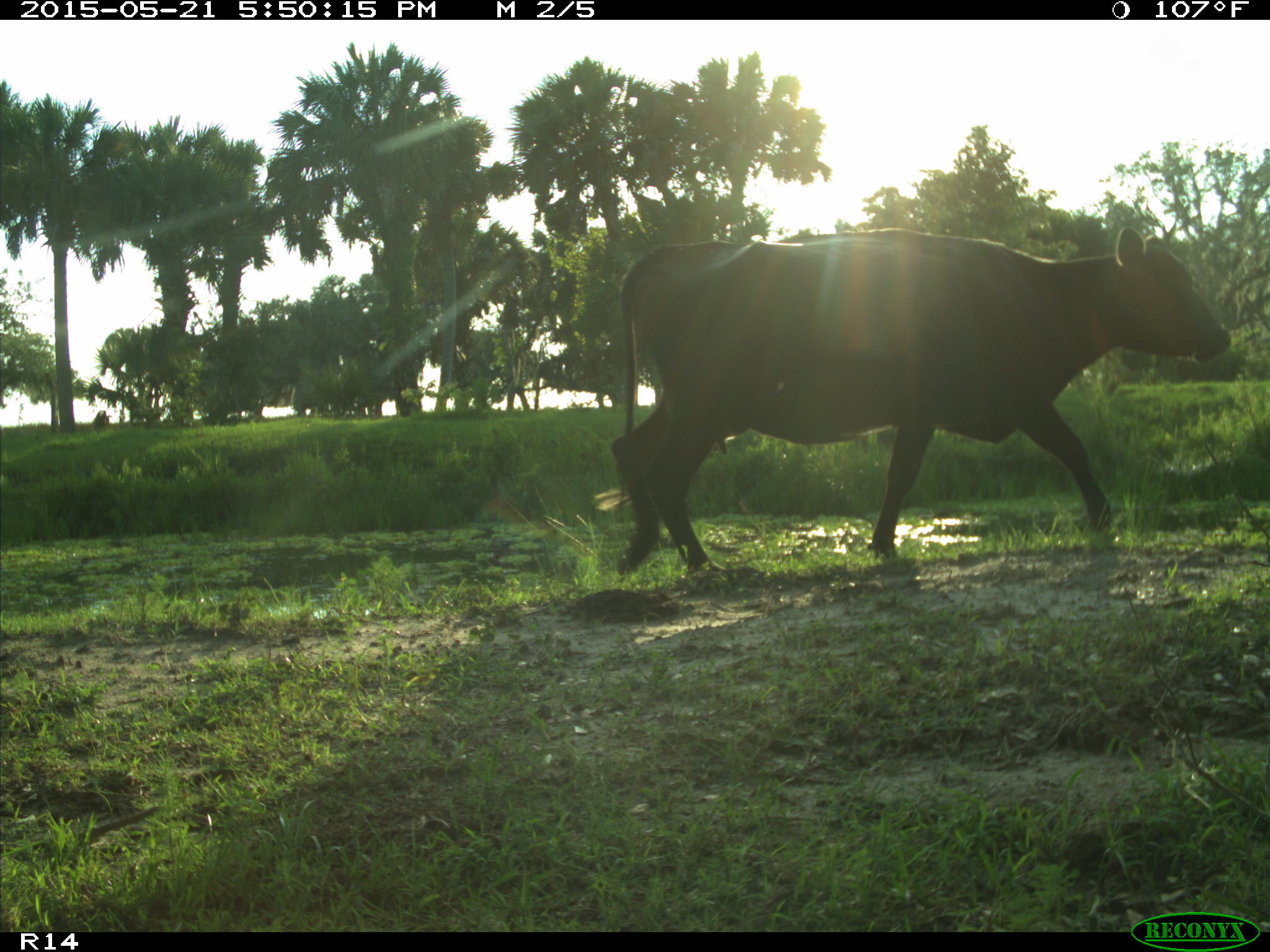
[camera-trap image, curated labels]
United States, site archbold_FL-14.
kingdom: Animalia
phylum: Chordata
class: Mammalia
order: Artiodactyla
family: Bovidae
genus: Bos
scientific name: Bos taurus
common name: domestic cow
Bos taurus (domestic cow).